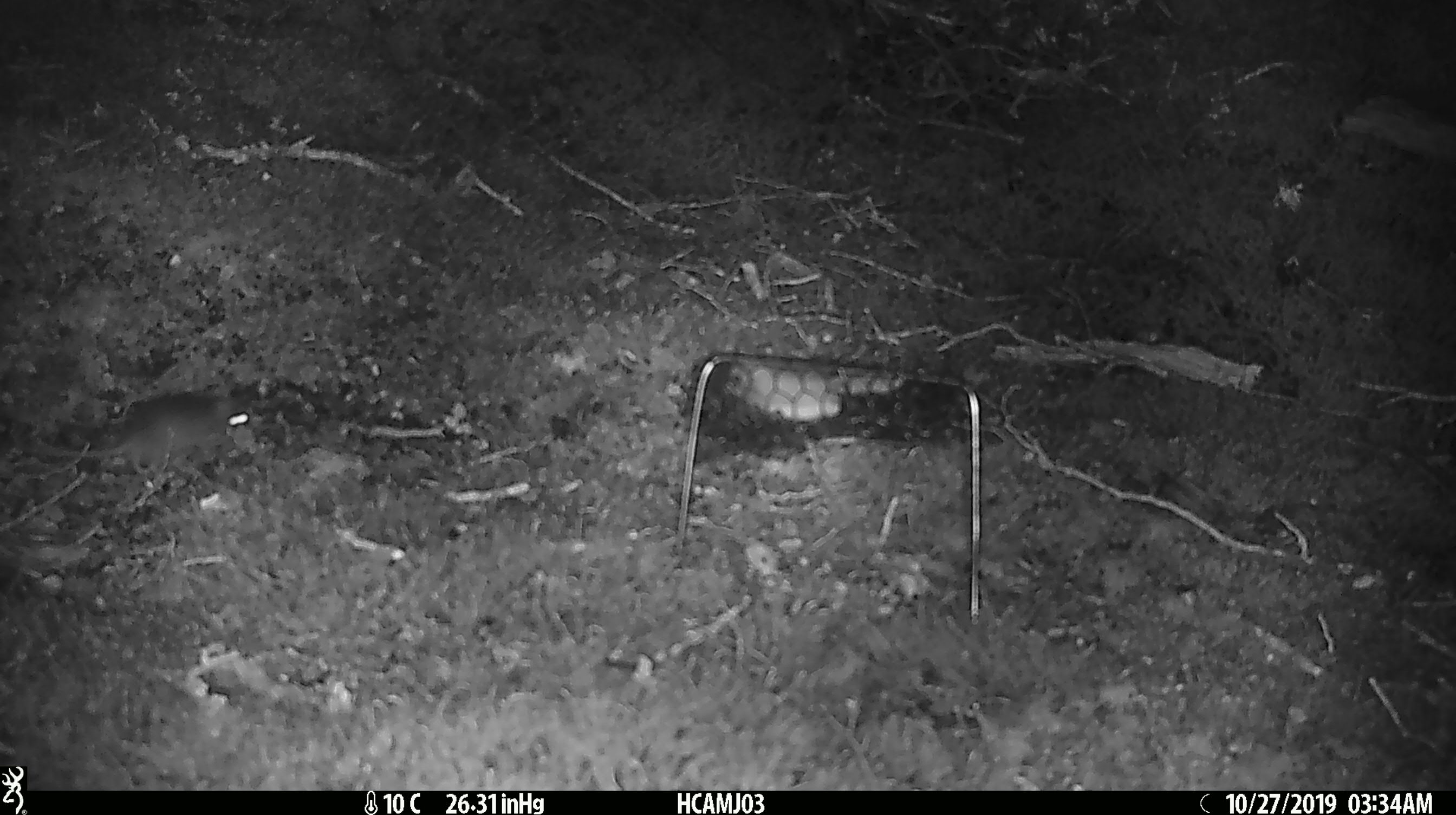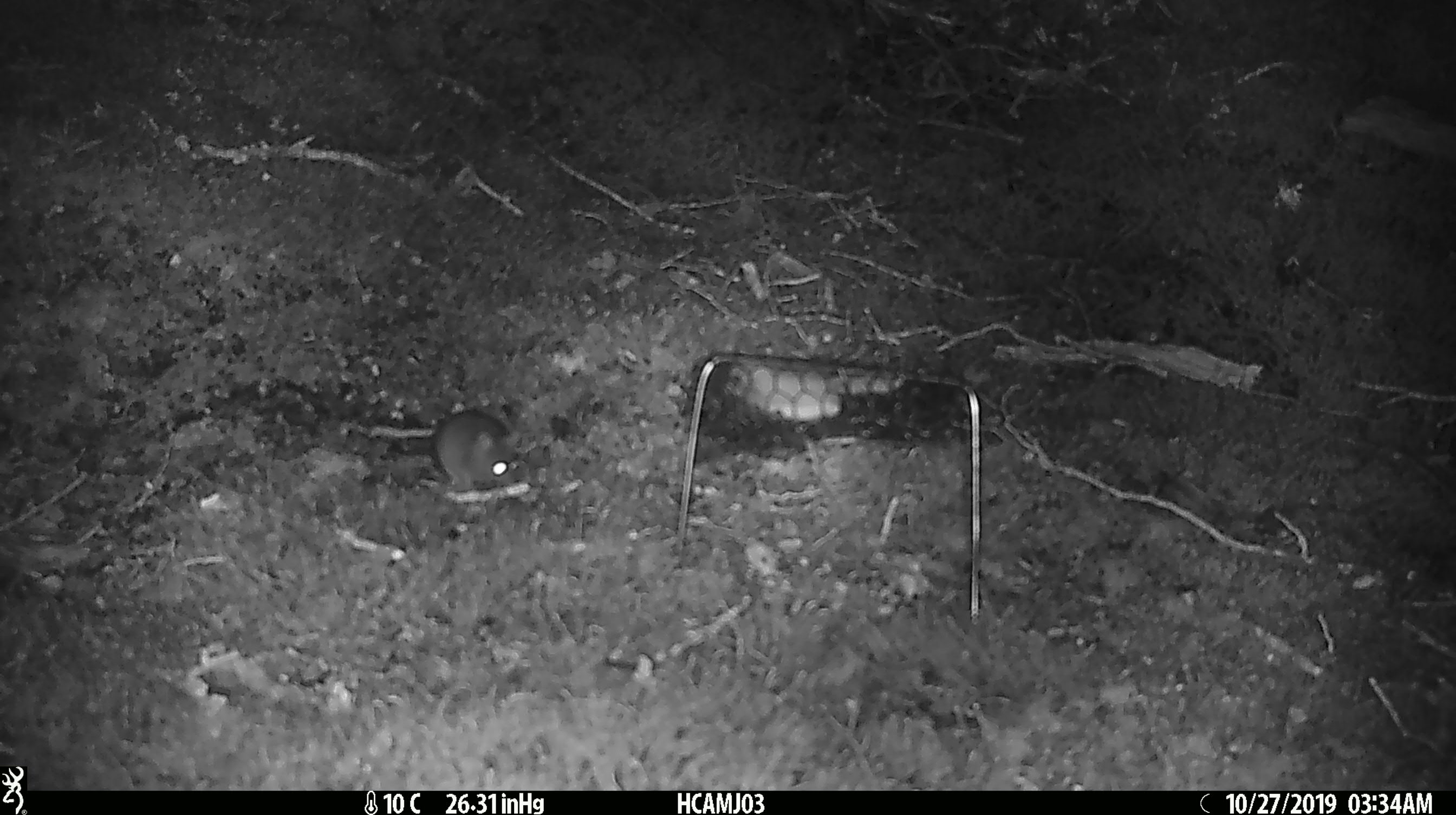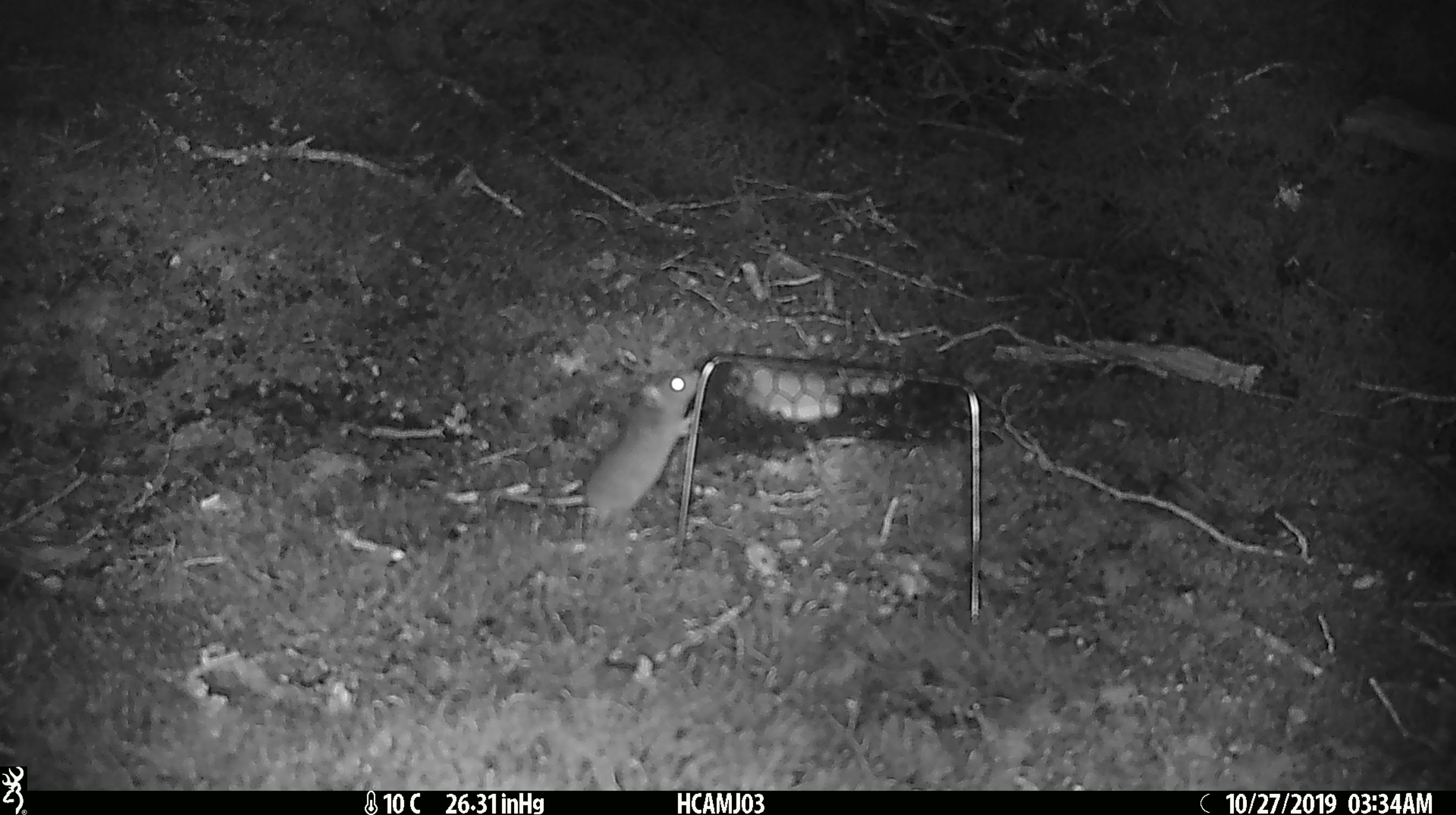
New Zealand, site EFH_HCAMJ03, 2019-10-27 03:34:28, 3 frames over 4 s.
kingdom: Animalia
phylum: Chordata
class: Mammalia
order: Rodentia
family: Muridae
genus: Mus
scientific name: Mus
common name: mouse